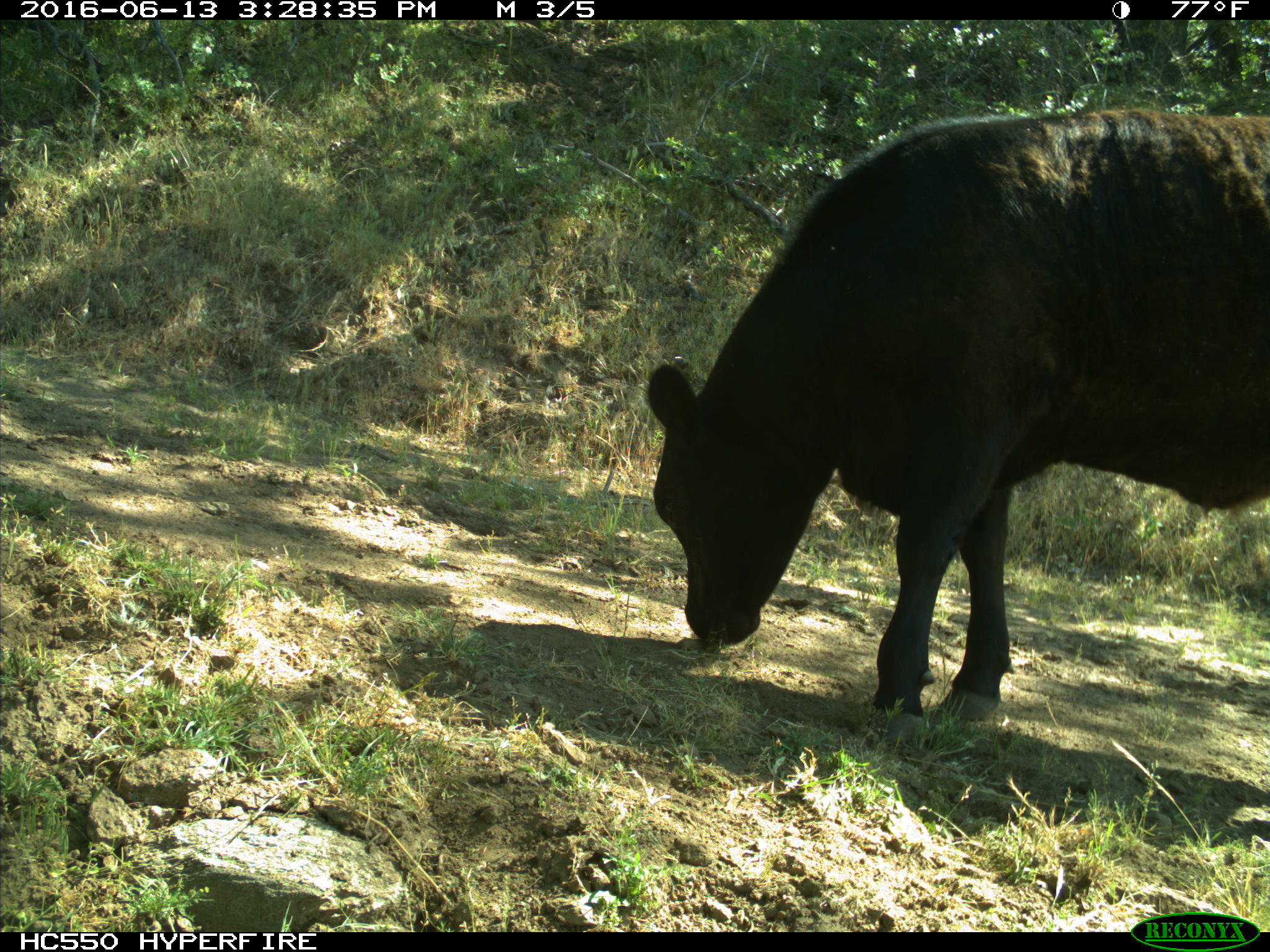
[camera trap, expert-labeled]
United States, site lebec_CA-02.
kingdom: Animalia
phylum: Chordata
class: Mammalia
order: Artiodactyla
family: Bovidae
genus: Bos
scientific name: Bos taurus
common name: domestic cow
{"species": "Bos taurus (domestic cow)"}